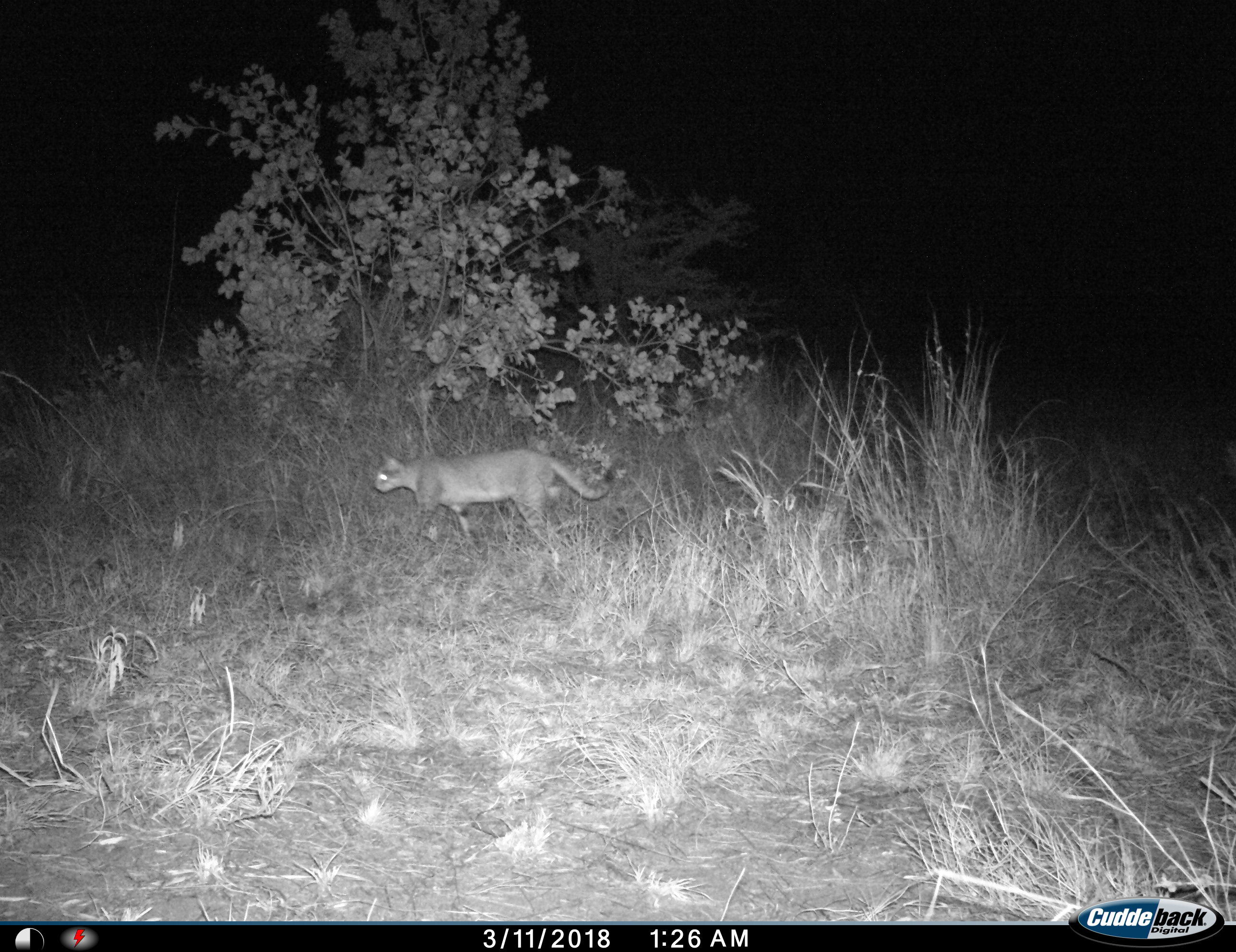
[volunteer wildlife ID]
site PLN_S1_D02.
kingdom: Animalia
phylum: Chordata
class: Mammalia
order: Carnivora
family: Felidae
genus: Felis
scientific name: Felis lybica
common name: african wild cat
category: africanwildcat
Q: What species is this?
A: Africanwildcat (african wild cat) (Felis lybica).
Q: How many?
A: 1.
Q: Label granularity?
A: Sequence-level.